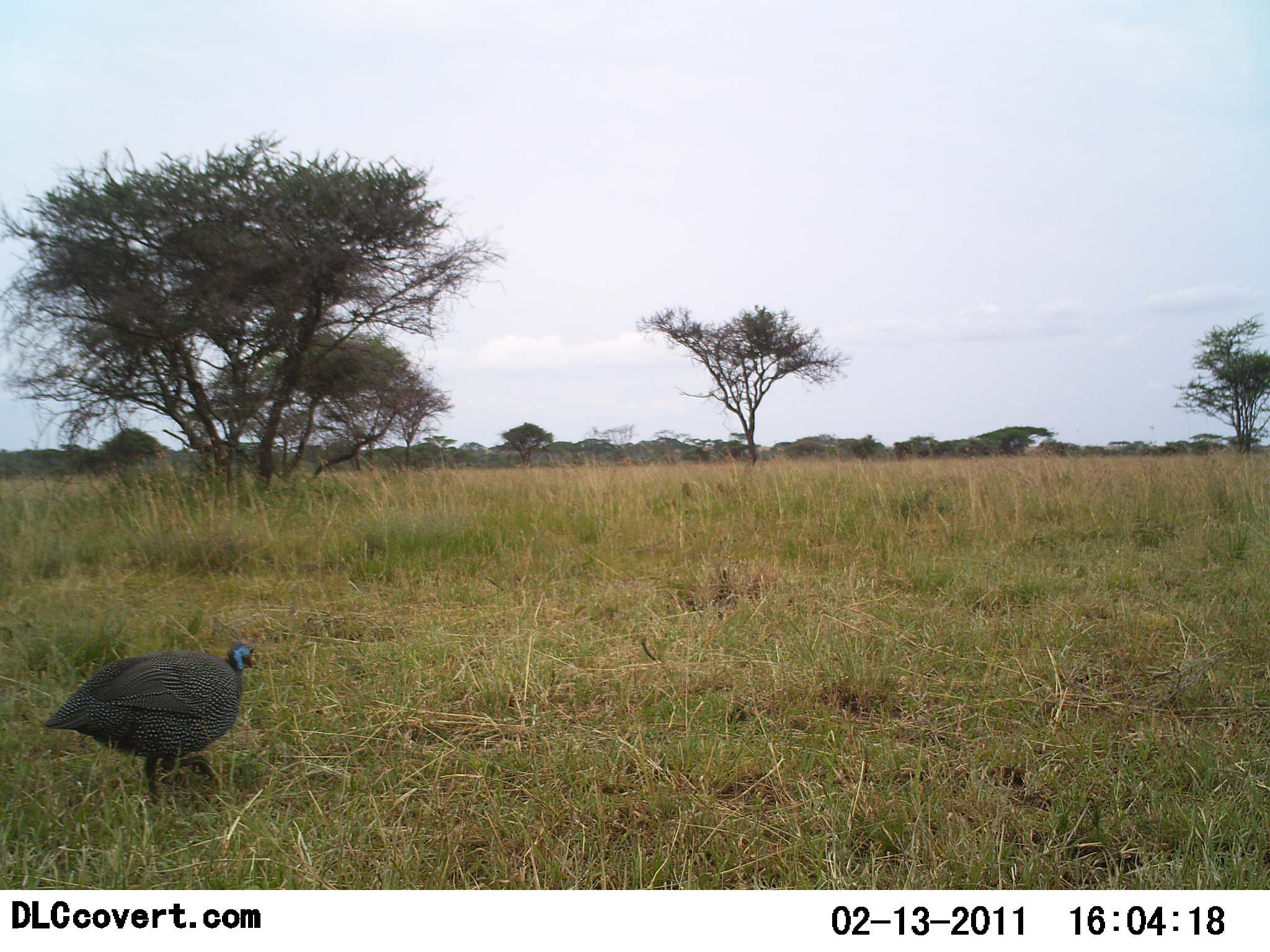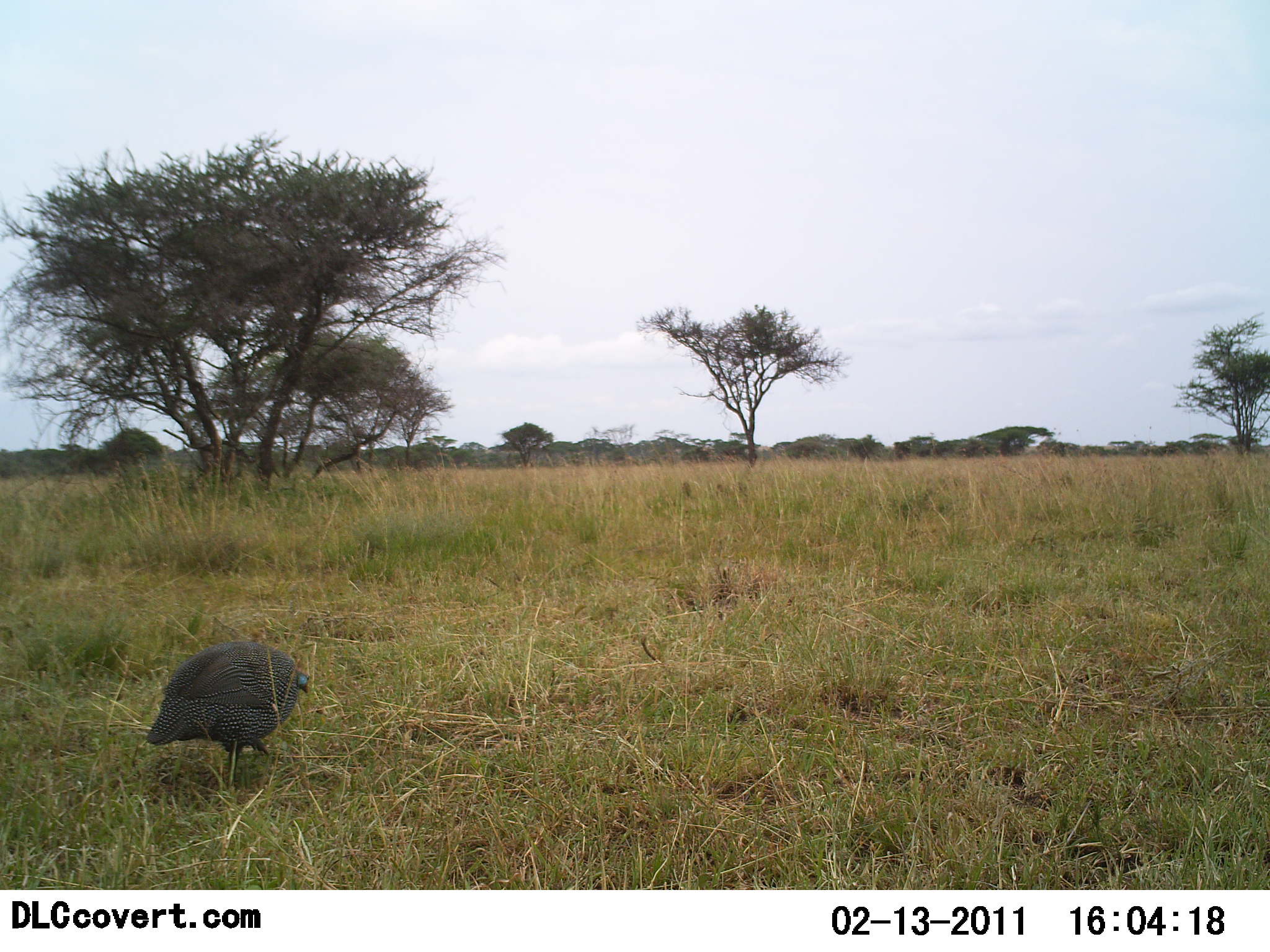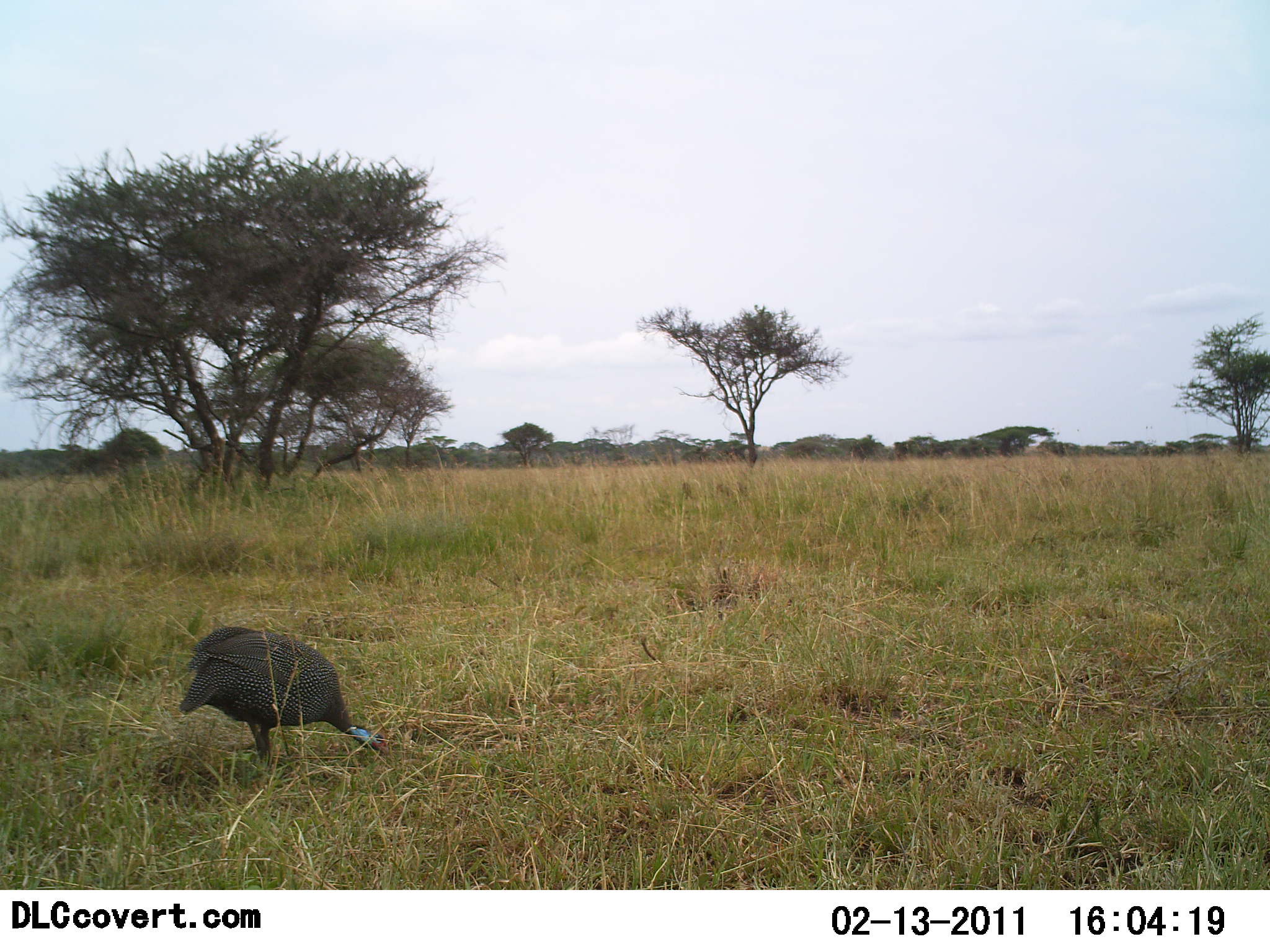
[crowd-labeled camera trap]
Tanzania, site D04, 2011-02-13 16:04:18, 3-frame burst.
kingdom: Animalia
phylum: Chordata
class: Aves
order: Galliformes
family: Numididae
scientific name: Numididae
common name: guinea fowl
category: guineafowl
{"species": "guineafowl (guinea fowl) (Numididae)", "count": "1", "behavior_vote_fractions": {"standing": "9%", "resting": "0%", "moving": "64%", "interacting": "0%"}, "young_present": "0%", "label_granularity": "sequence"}